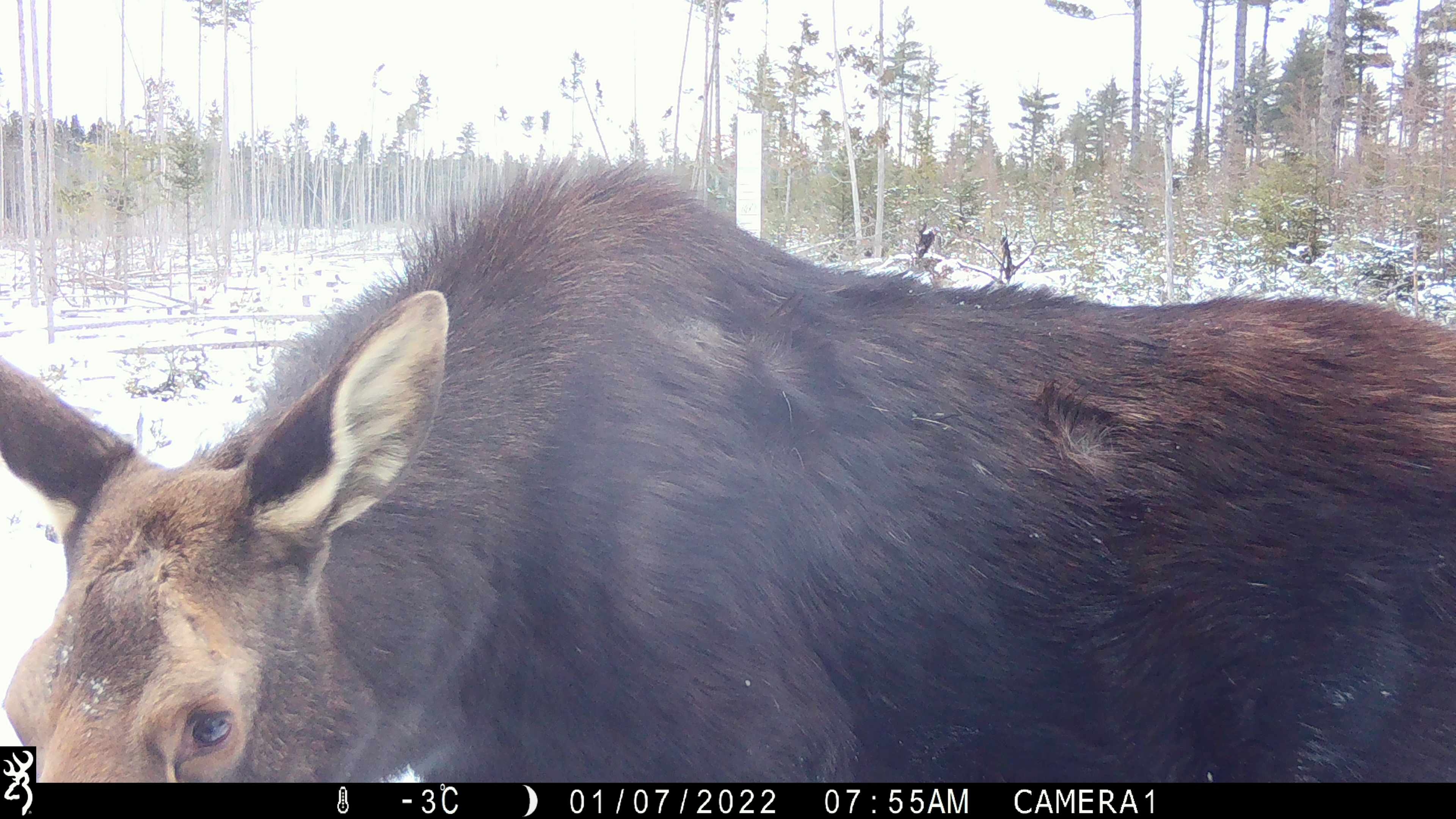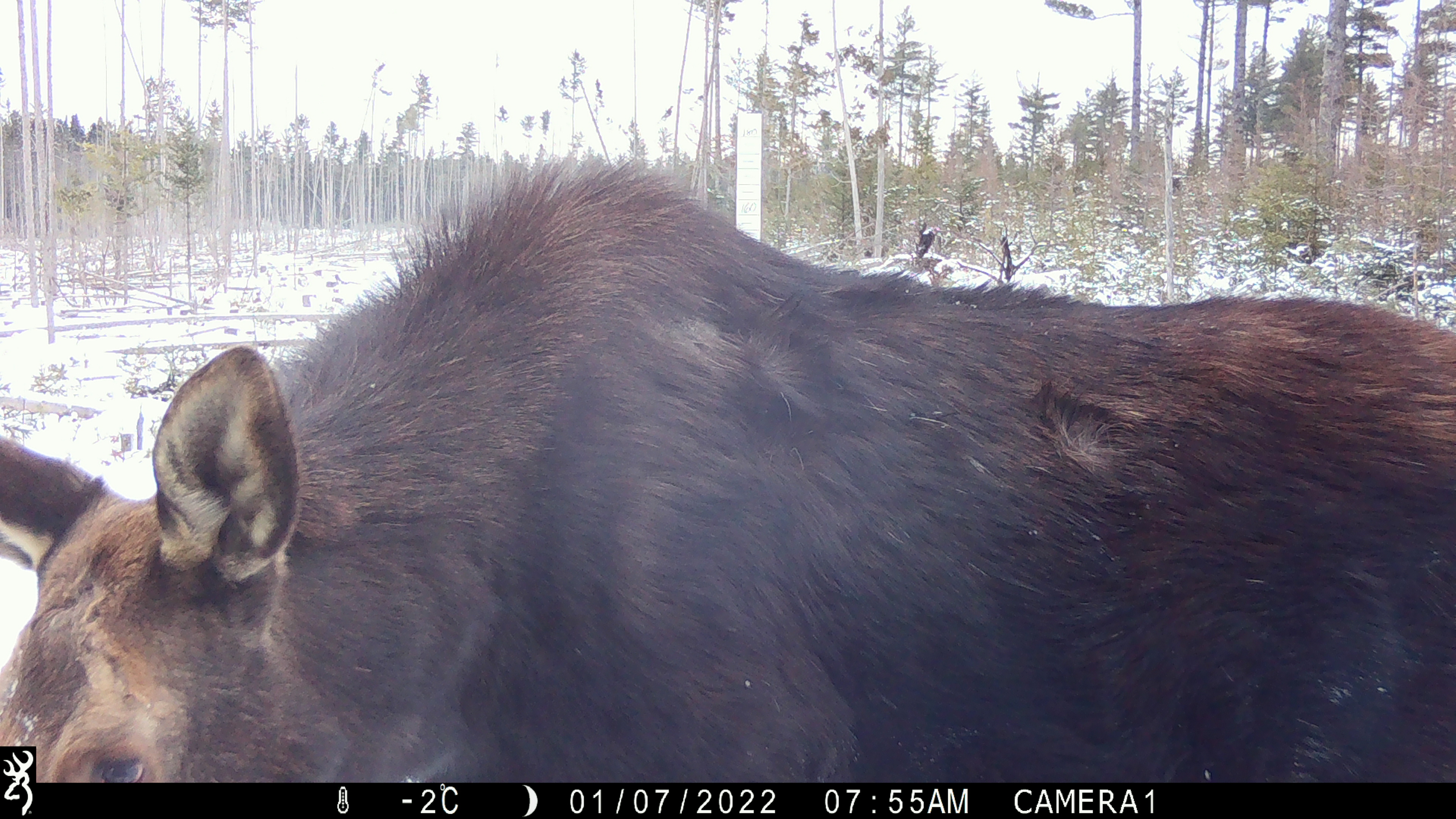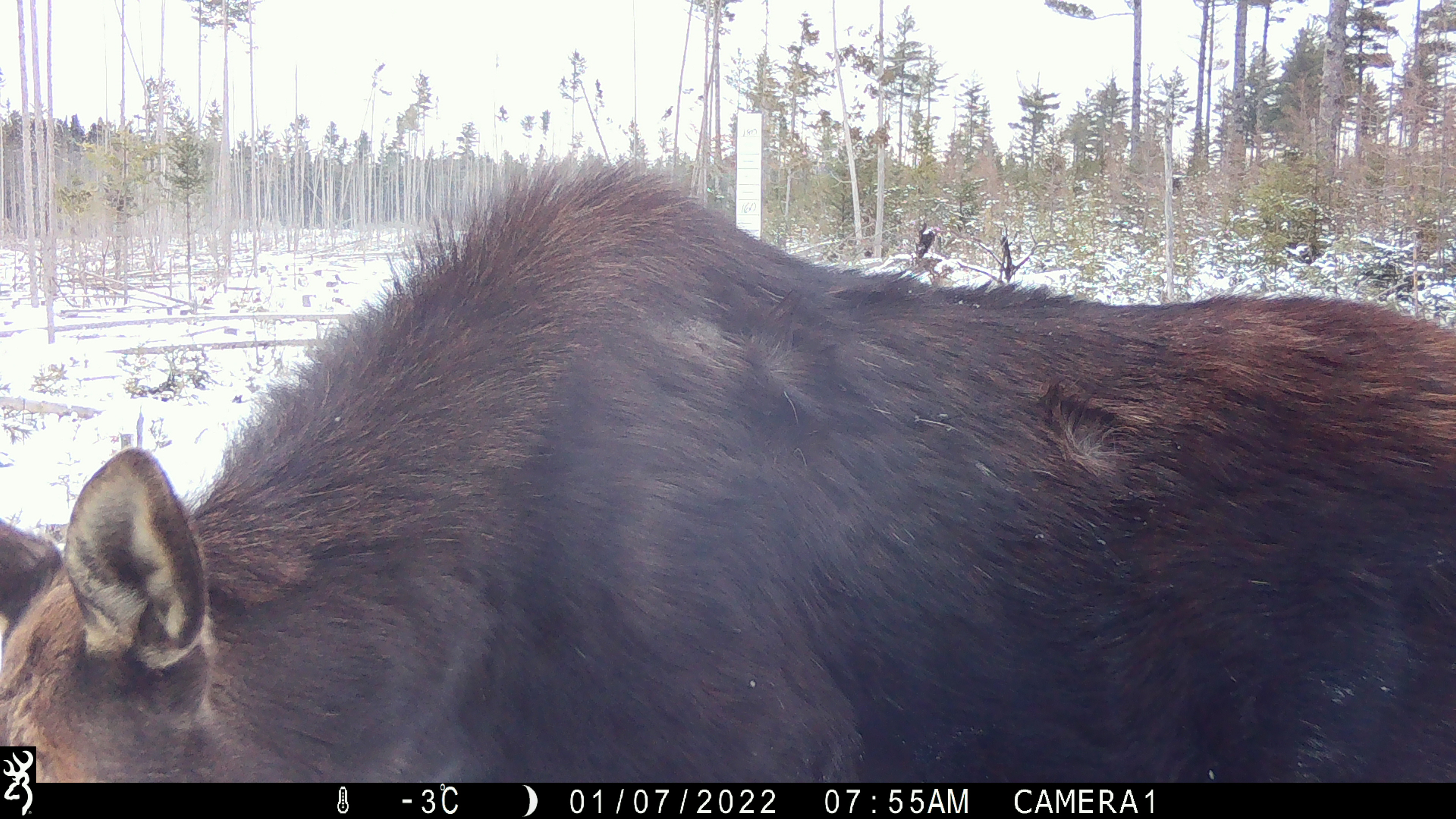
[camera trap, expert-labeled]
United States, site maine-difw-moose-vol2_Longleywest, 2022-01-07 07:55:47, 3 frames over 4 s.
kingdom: Animalia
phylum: Chordata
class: Mammalia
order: Artiodactyla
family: Cervidae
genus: Alces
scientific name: Alces alces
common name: moose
Moose (Alces alces).